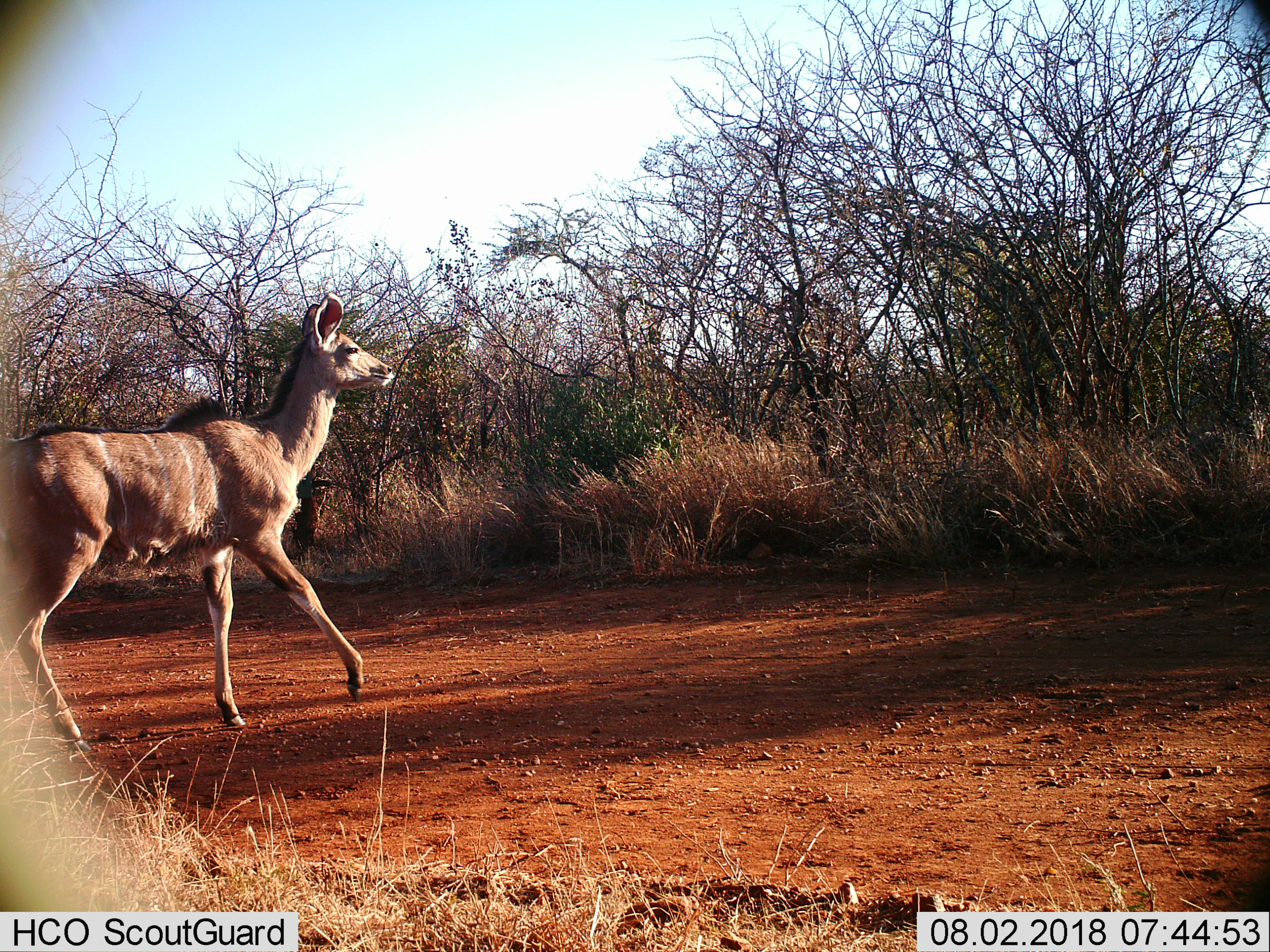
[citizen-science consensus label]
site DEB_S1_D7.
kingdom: Animalia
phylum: Chordata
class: Mammalia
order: Artiodactyla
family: Bovidae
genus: Tragelaphus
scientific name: Tragelaphus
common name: kudu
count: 1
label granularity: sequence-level